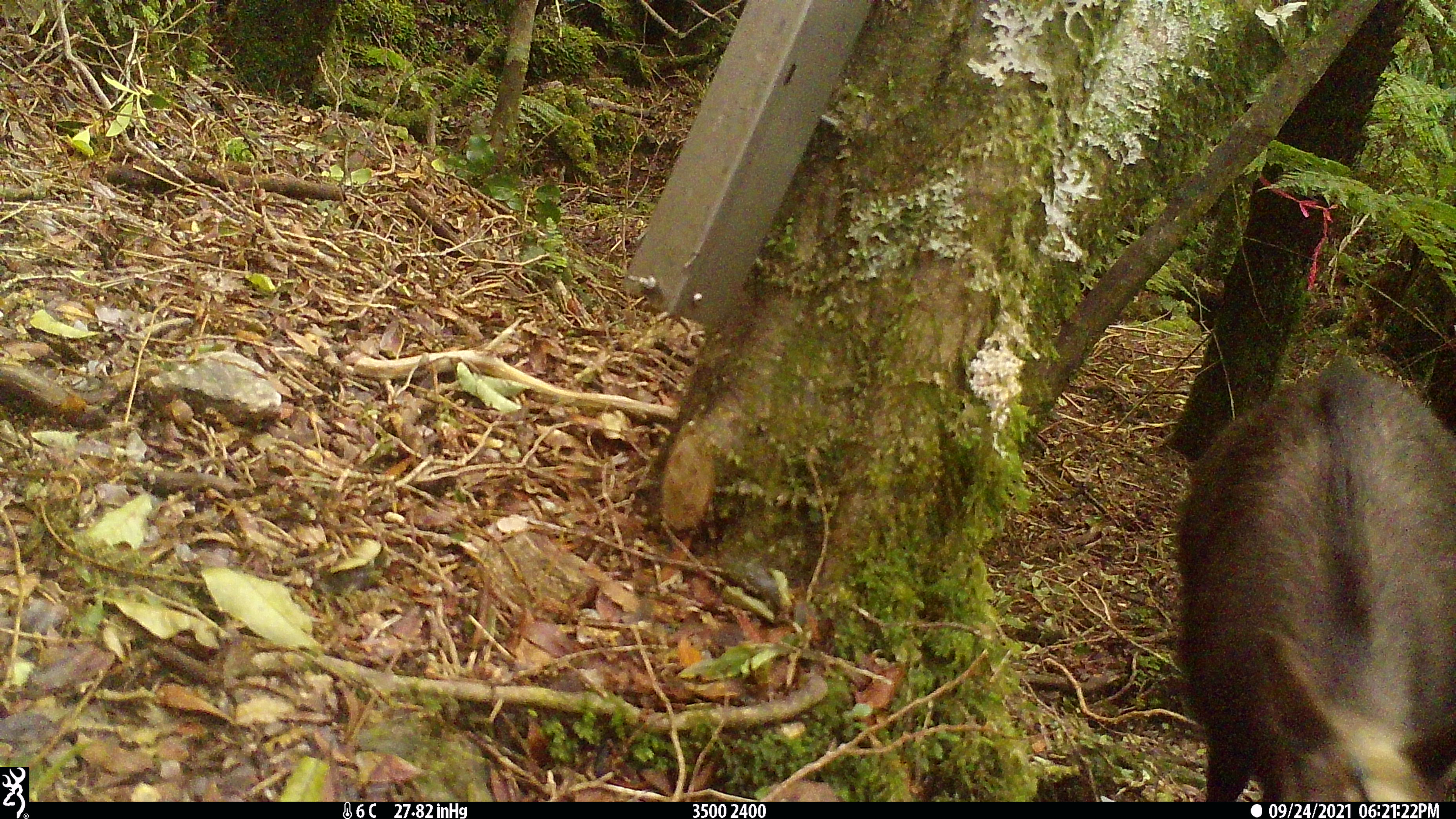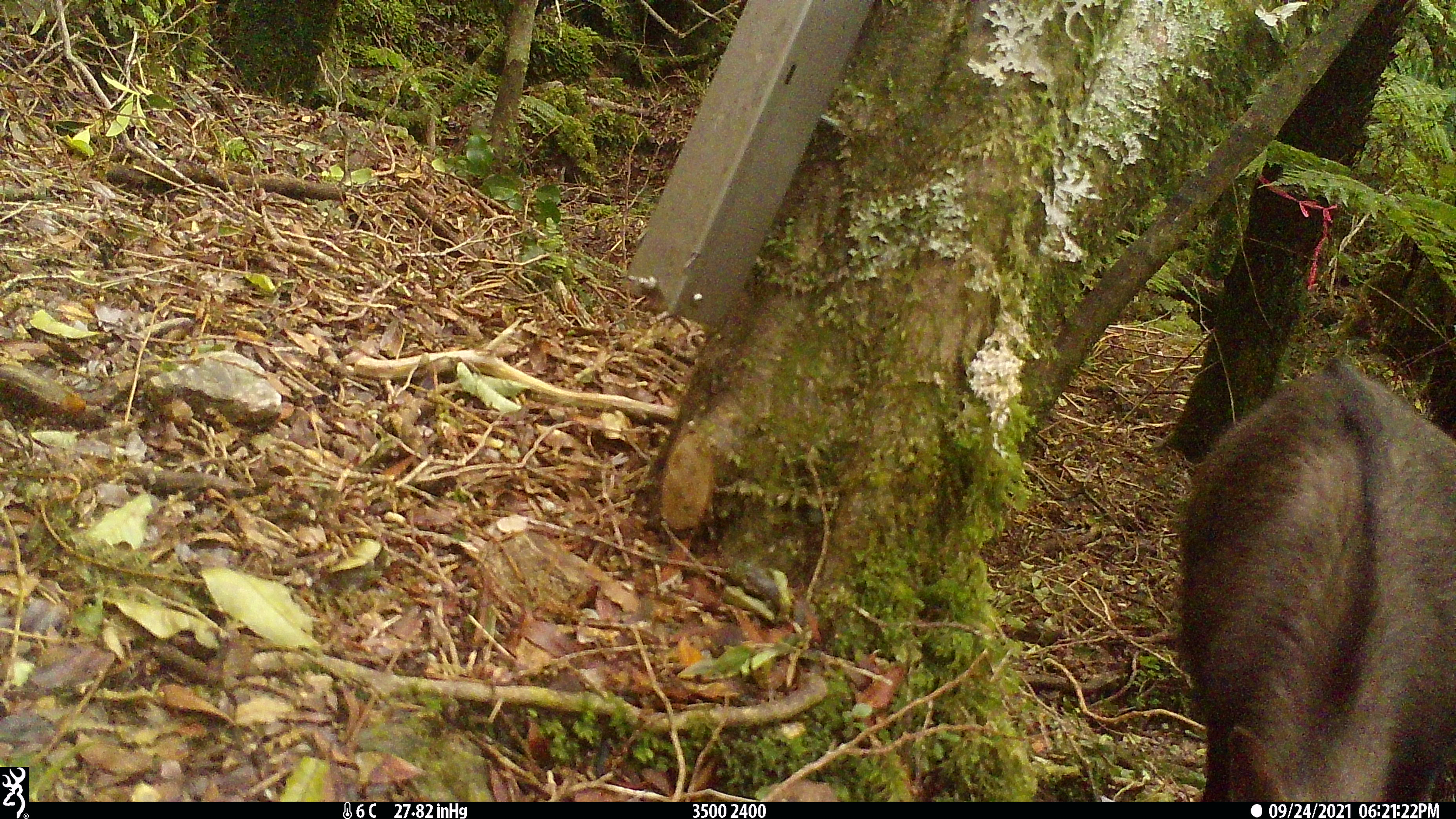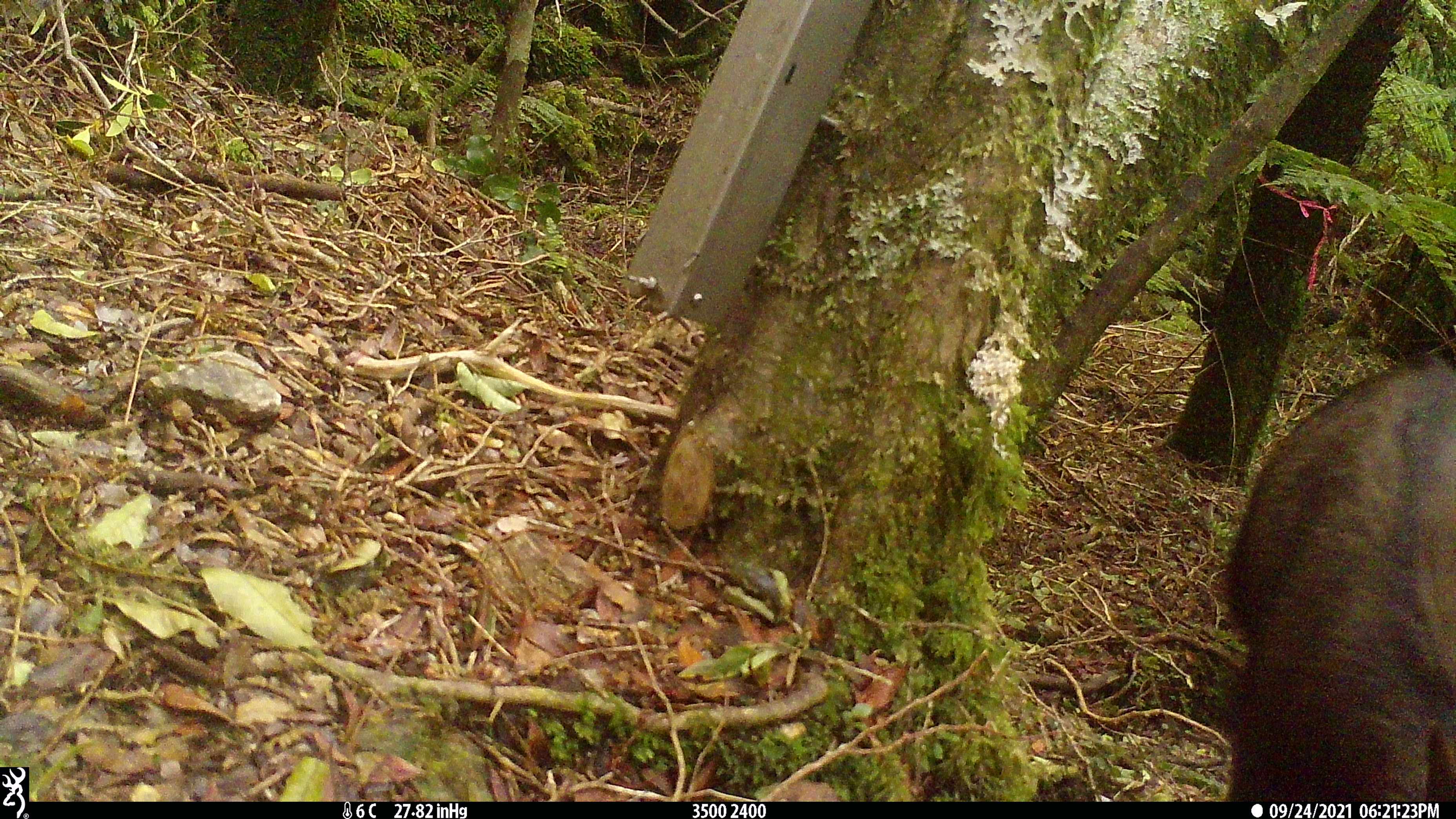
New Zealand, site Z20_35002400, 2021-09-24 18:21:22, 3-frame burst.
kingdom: Animalia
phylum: Chordata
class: Mammalia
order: Artiodactyla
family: Bovidae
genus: Rupicapra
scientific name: Rupicapra rupicapra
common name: alpine chamois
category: chamois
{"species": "chamois (alpine chamois) (Rupicapra rupicapra)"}